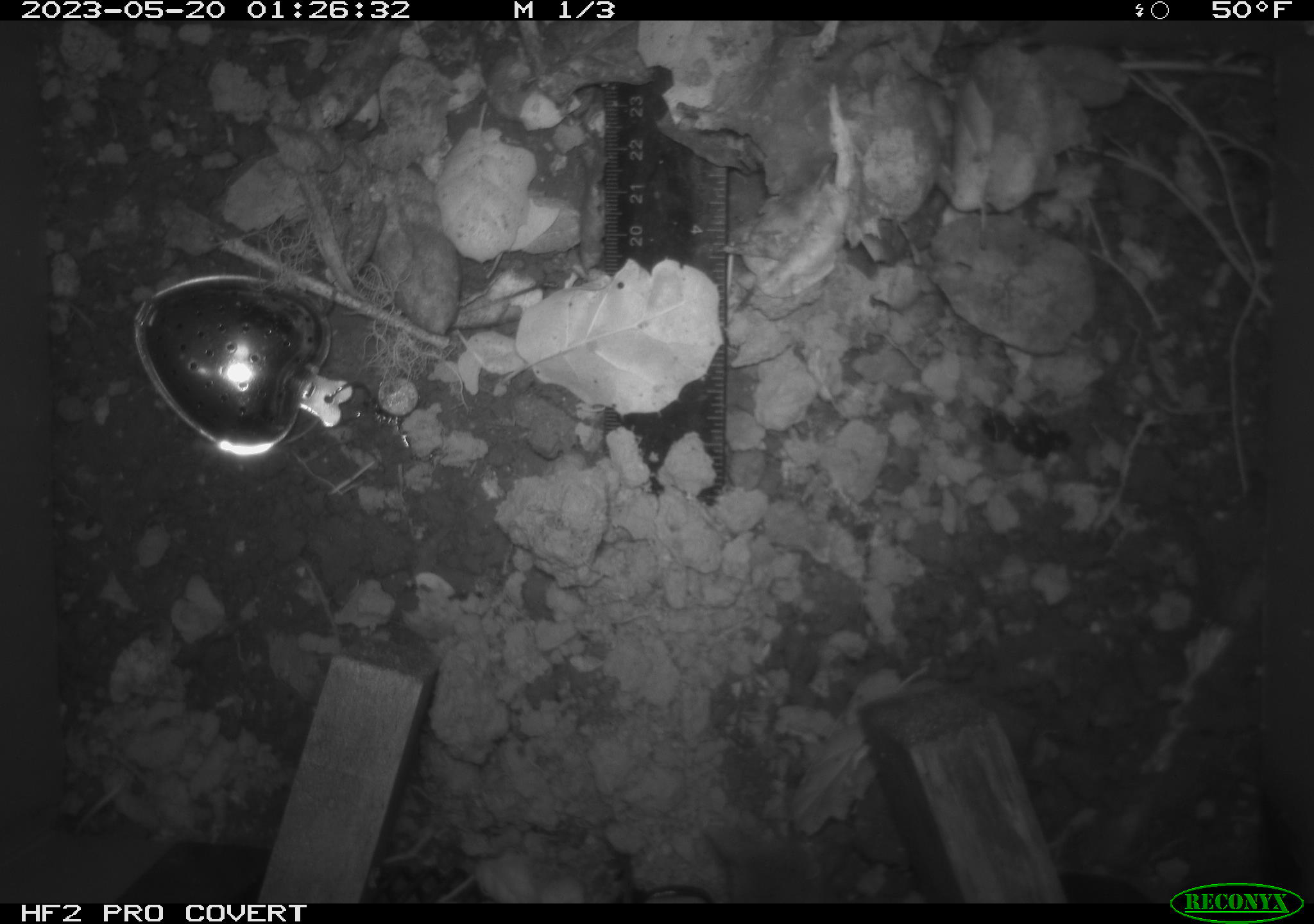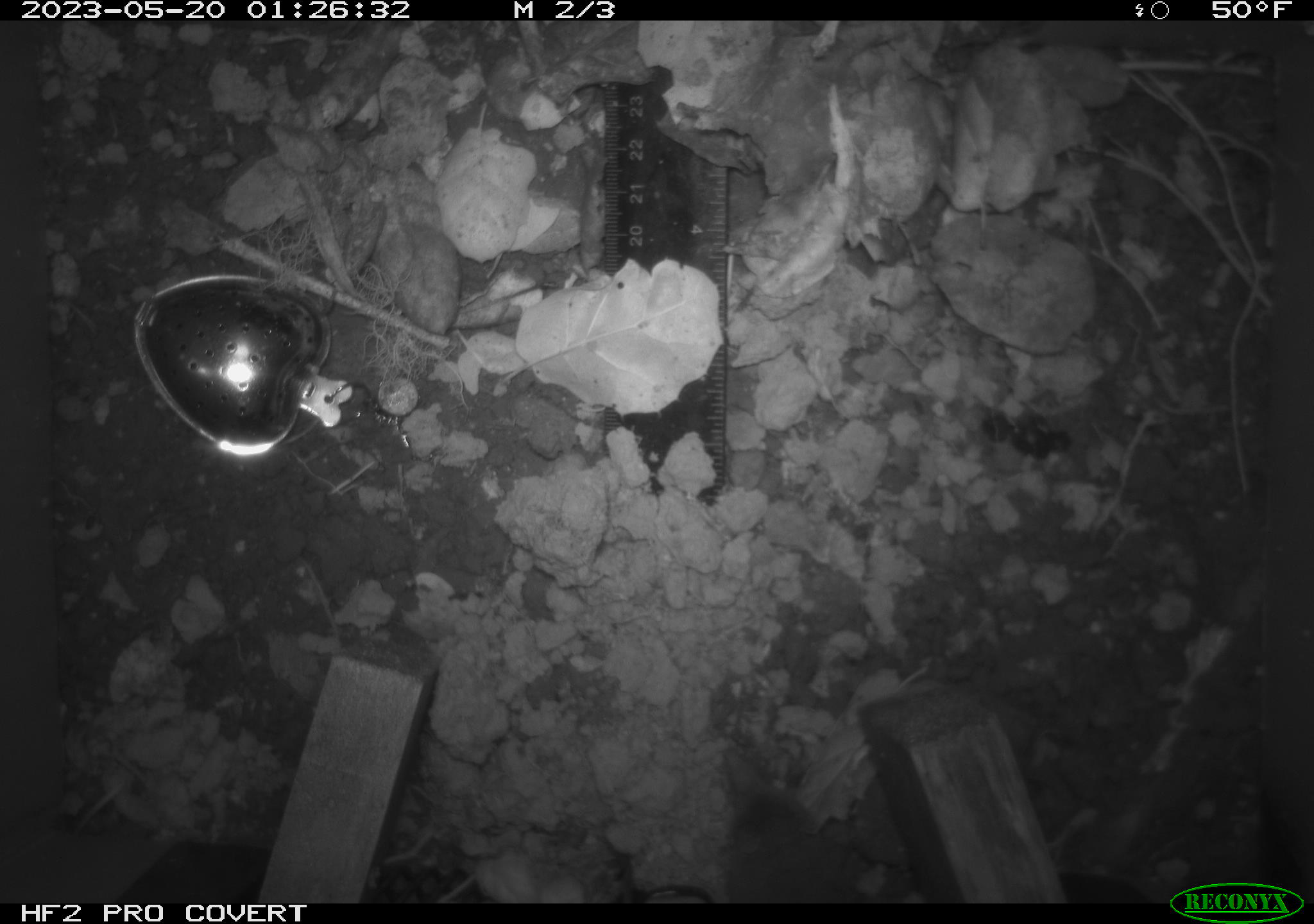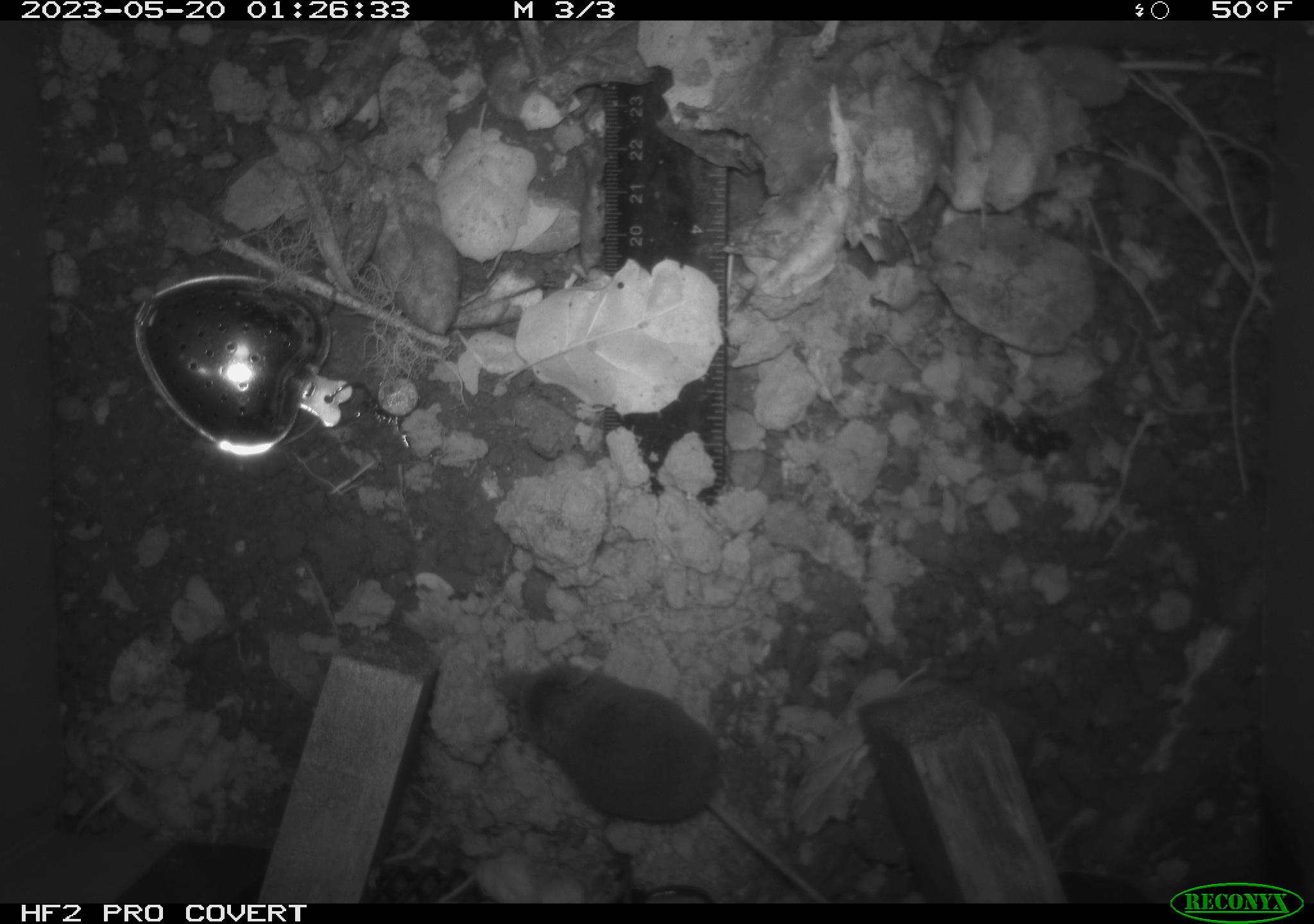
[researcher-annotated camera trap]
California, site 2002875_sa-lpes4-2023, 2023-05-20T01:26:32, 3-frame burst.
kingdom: Animalia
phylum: Chordata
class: Mammalia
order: Eulipotyphla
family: Soricidae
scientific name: Soricidae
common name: shrews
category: soricidae family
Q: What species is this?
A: Soricidae family (shrews) (Soricidae).